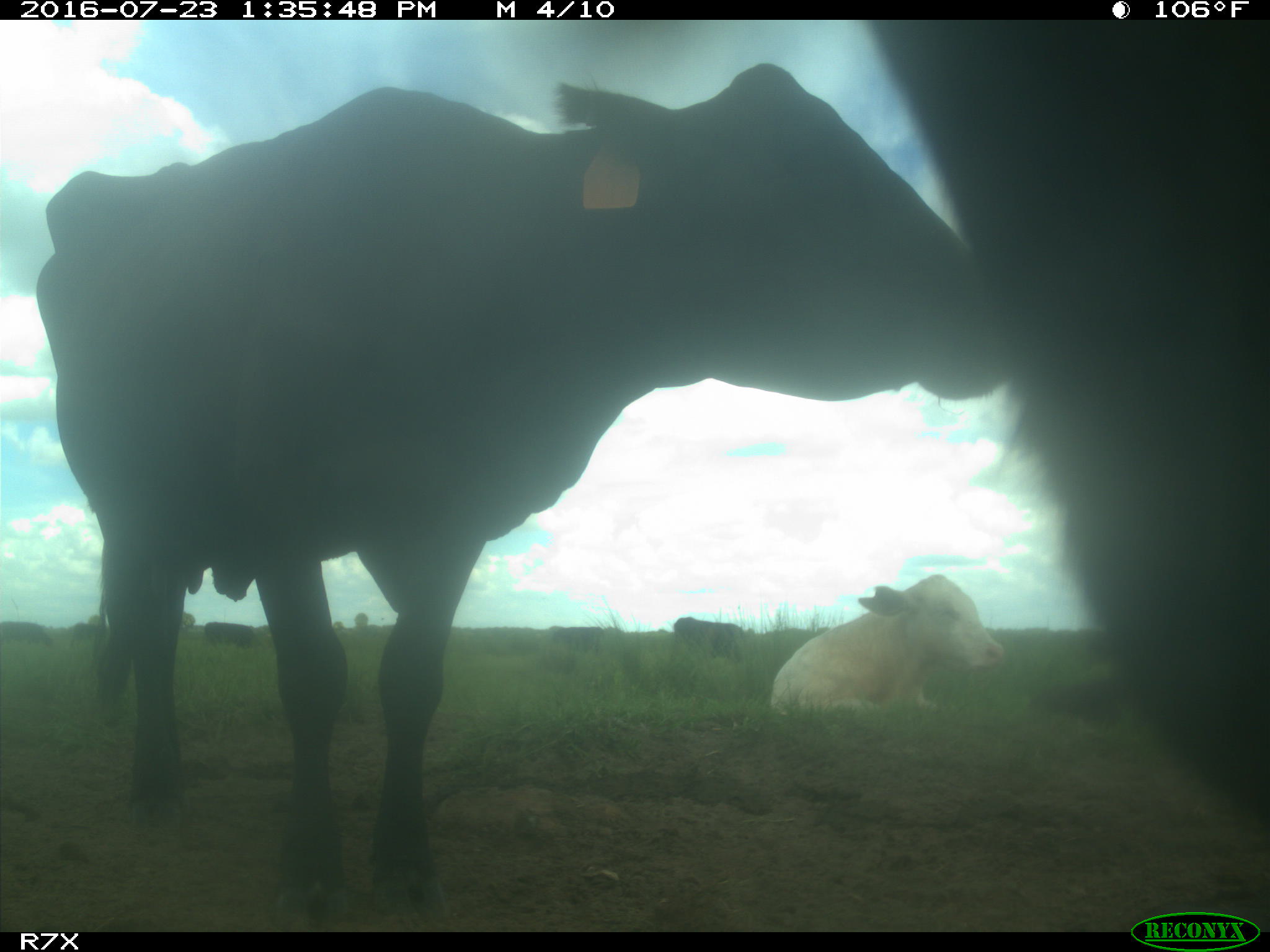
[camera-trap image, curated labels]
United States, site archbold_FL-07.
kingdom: Animalia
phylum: Chordata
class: Mammalia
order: Artiodactyla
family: Bovidae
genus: Bos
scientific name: Bos taurus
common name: domestic cow